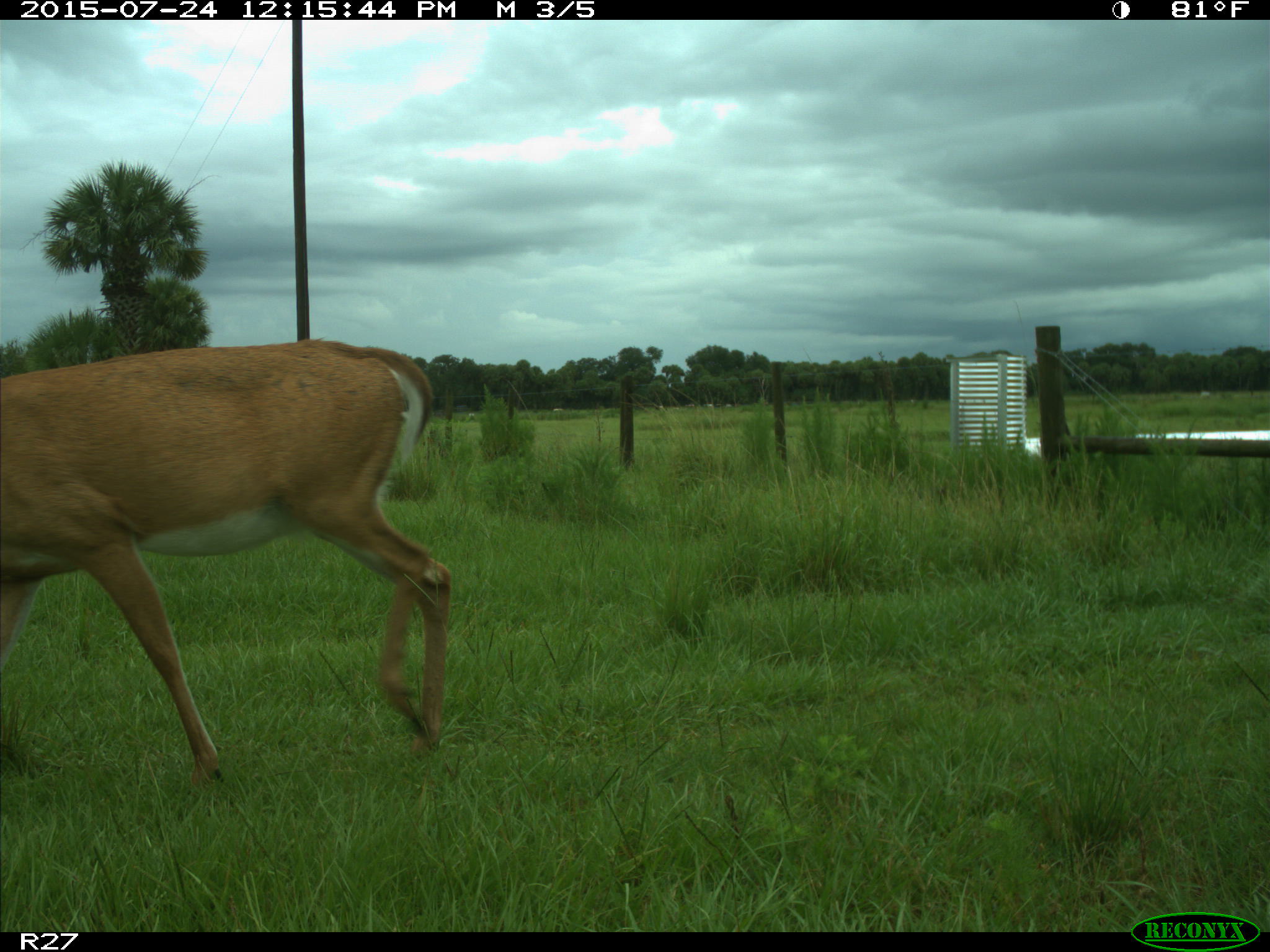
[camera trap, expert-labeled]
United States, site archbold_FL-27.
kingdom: Animalia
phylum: Chordata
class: Mammalia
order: Artiodactyla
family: Cervidae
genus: Odocoileus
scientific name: Odocoileus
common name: deer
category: unidentified deer